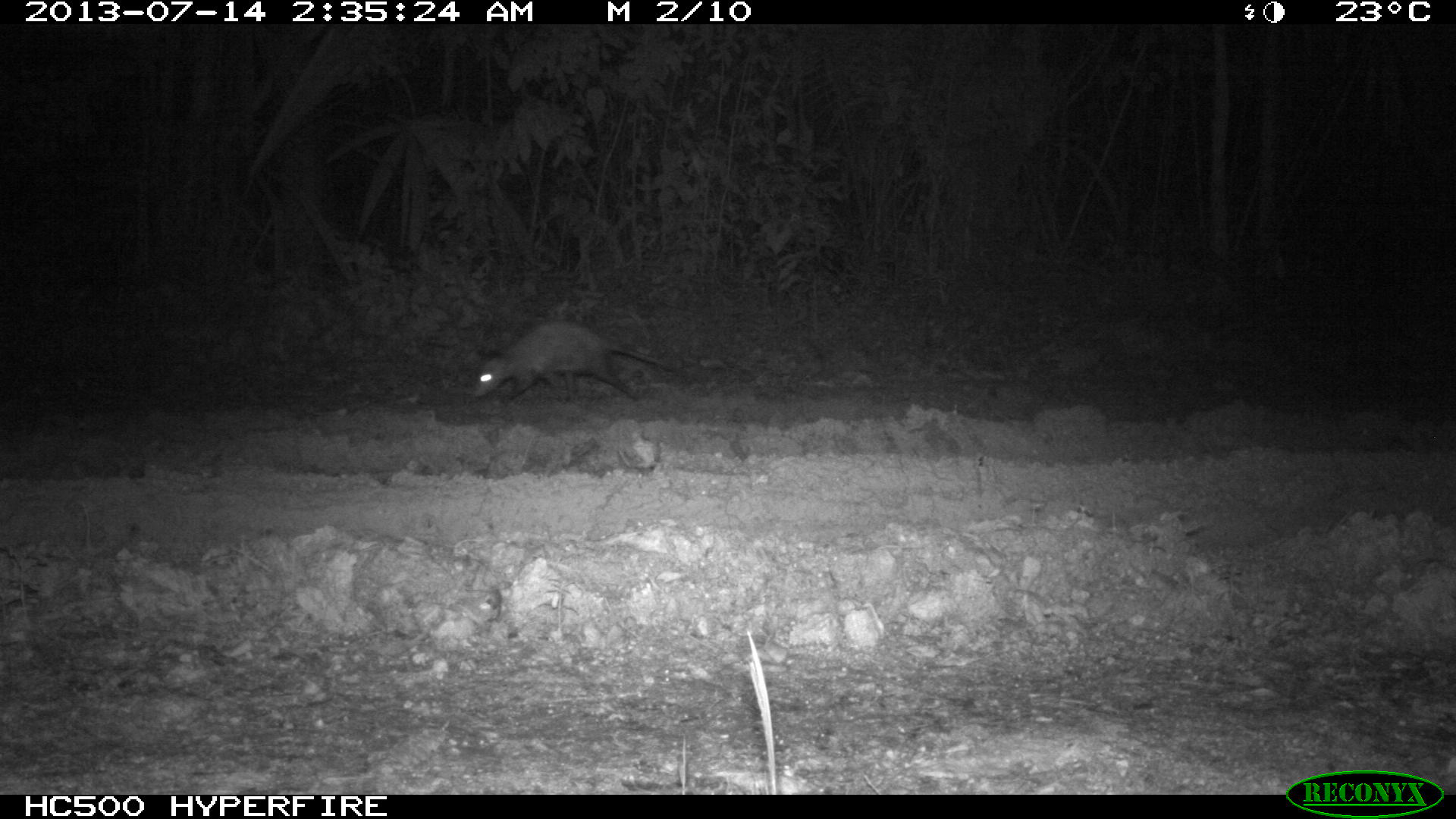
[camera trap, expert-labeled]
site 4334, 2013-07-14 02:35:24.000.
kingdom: Animalia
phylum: Chordata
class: Mammalia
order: Didelphimorphia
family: Didelphidae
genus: Didelphis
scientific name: Didelphis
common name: american opossums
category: didelphis sp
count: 1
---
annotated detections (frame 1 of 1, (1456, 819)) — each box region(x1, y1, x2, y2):
didelphis sp: region(472, 319, 673, 402)